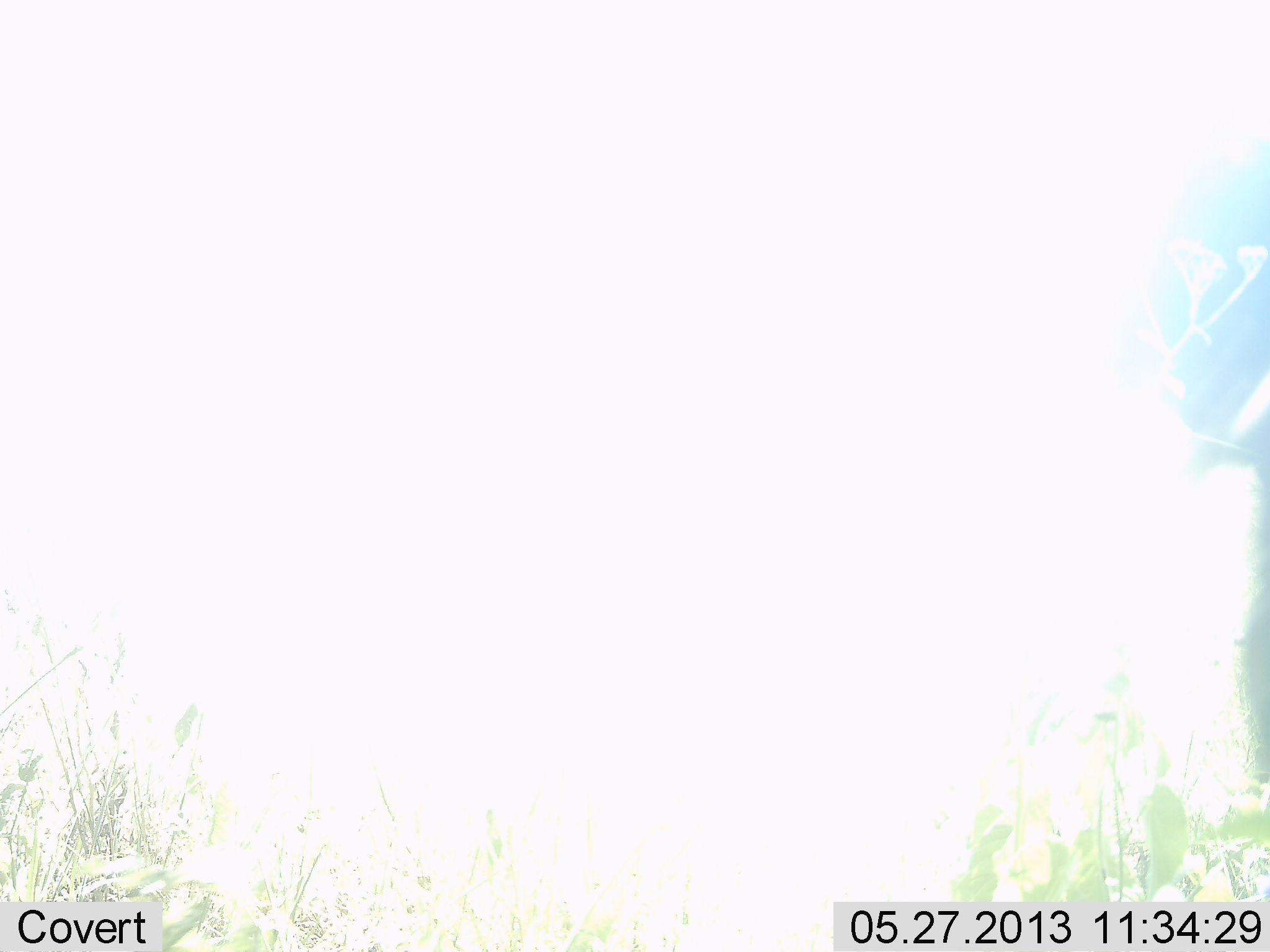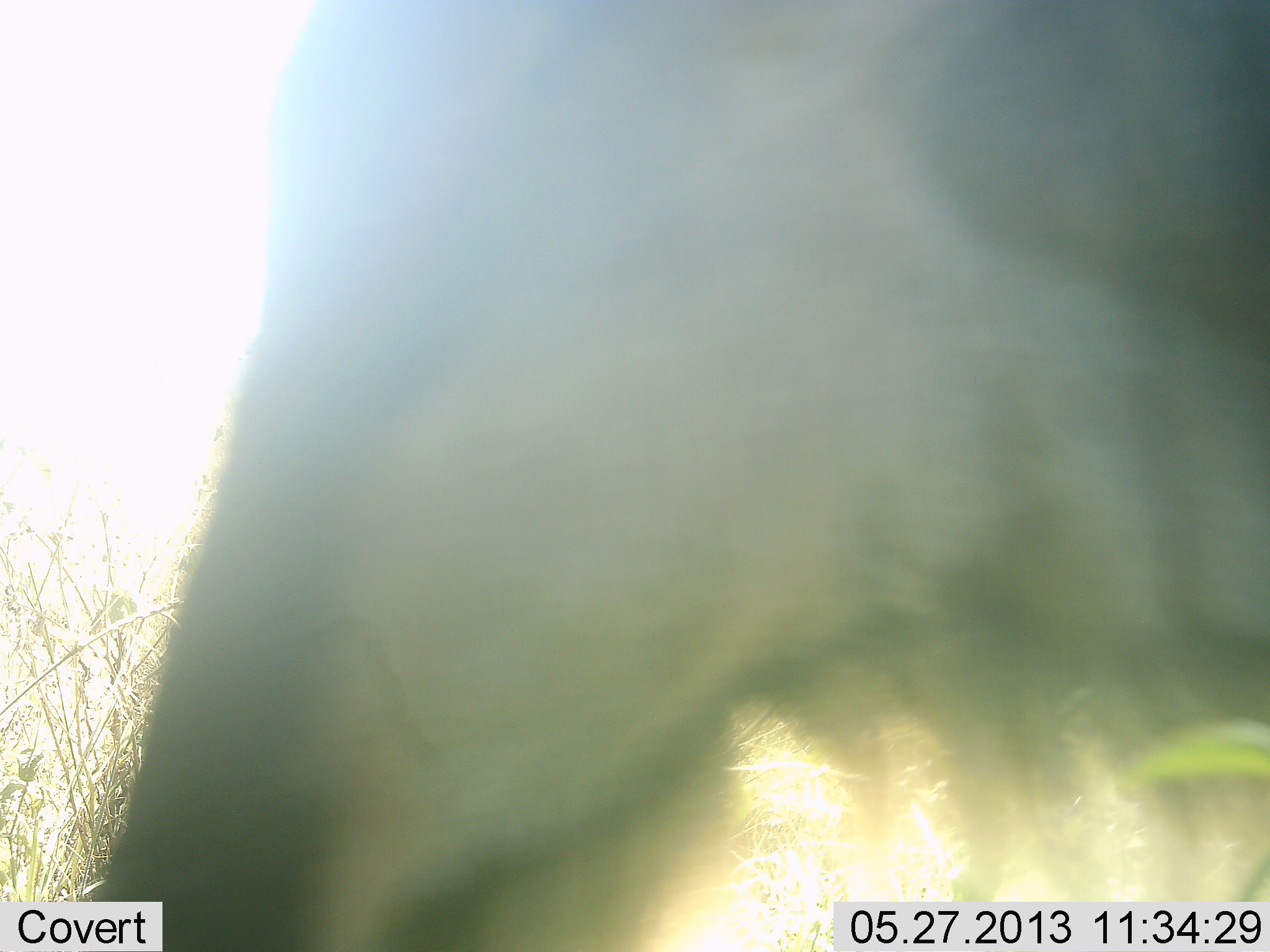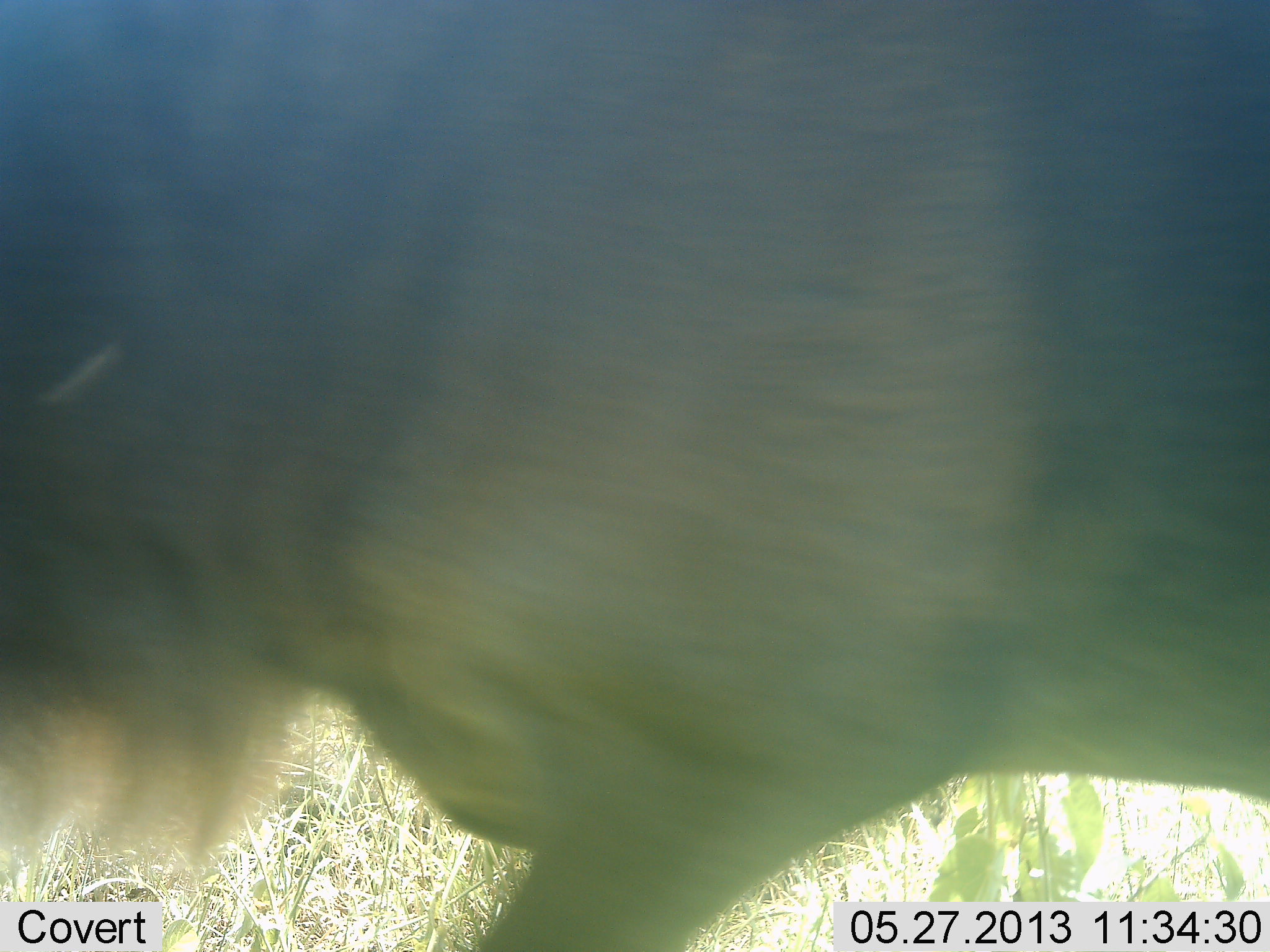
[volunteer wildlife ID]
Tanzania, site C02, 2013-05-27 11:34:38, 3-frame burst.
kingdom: Animalia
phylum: Chordata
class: Mammalia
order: Artiodactyla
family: Bovidae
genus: Connochaetes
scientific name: Connochaetes taurinus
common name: blue wildebeest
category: wildebeest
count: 1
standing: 0%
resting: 0%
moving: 100%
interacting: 0%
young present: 0%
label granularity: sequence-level